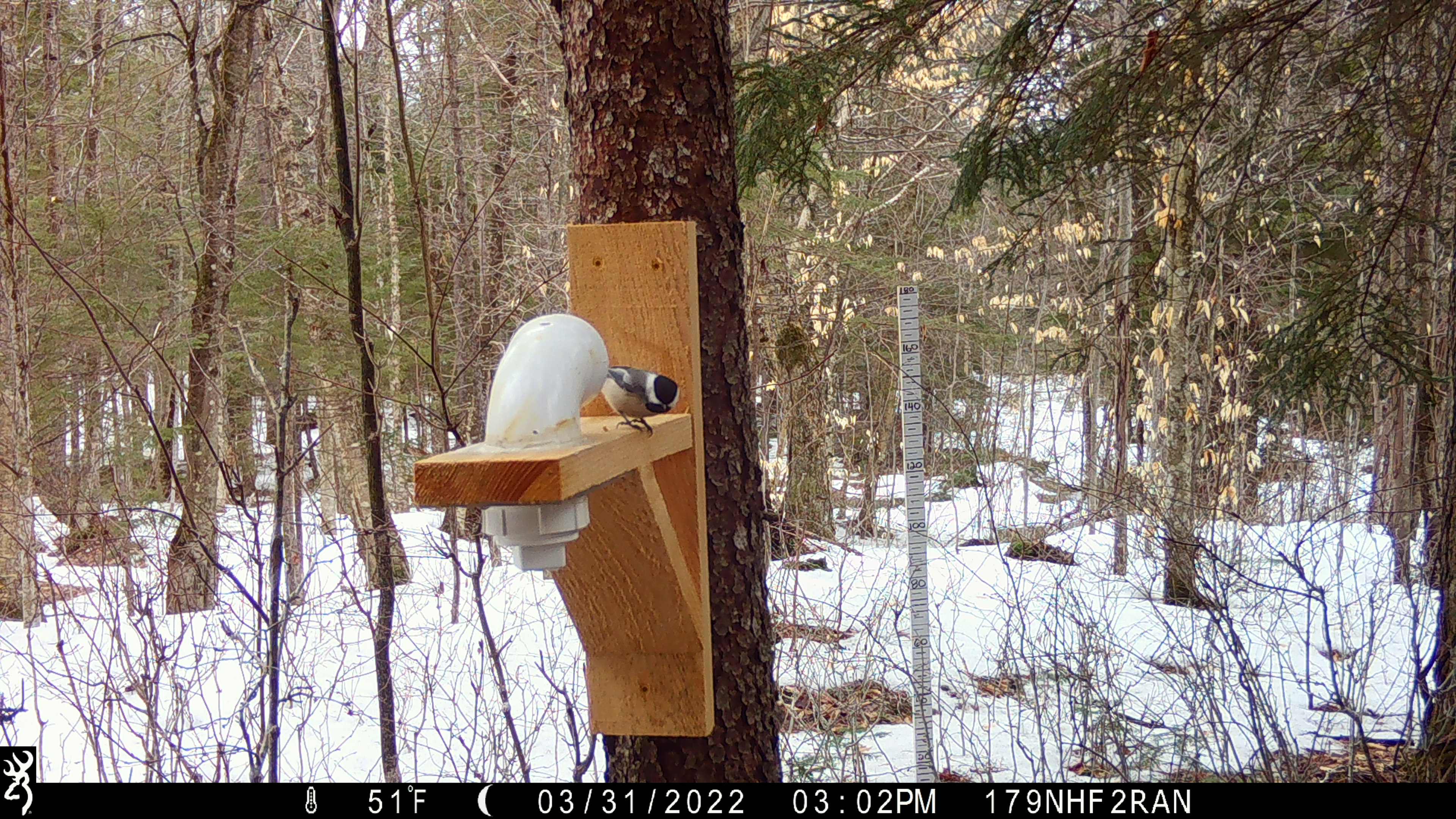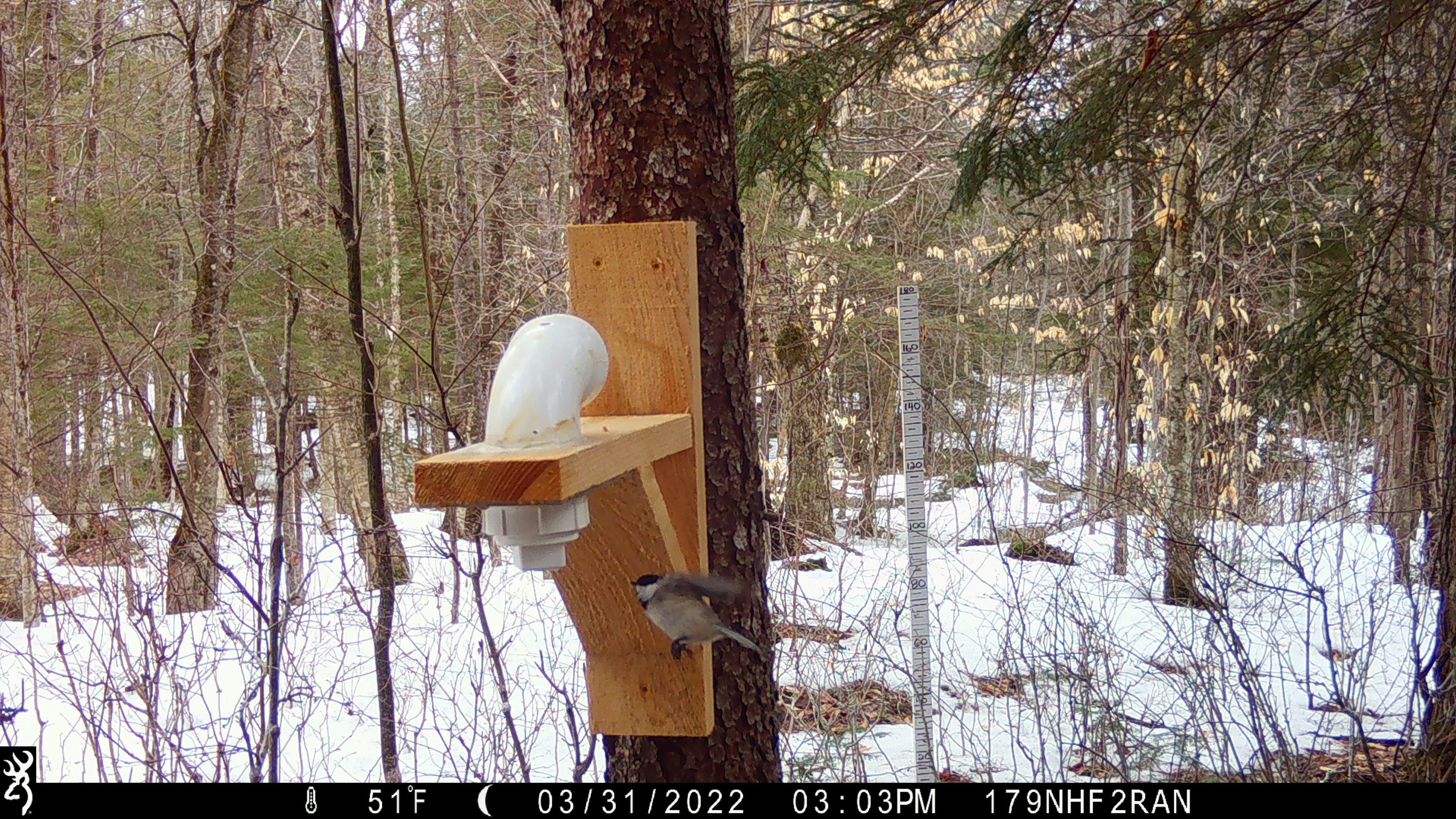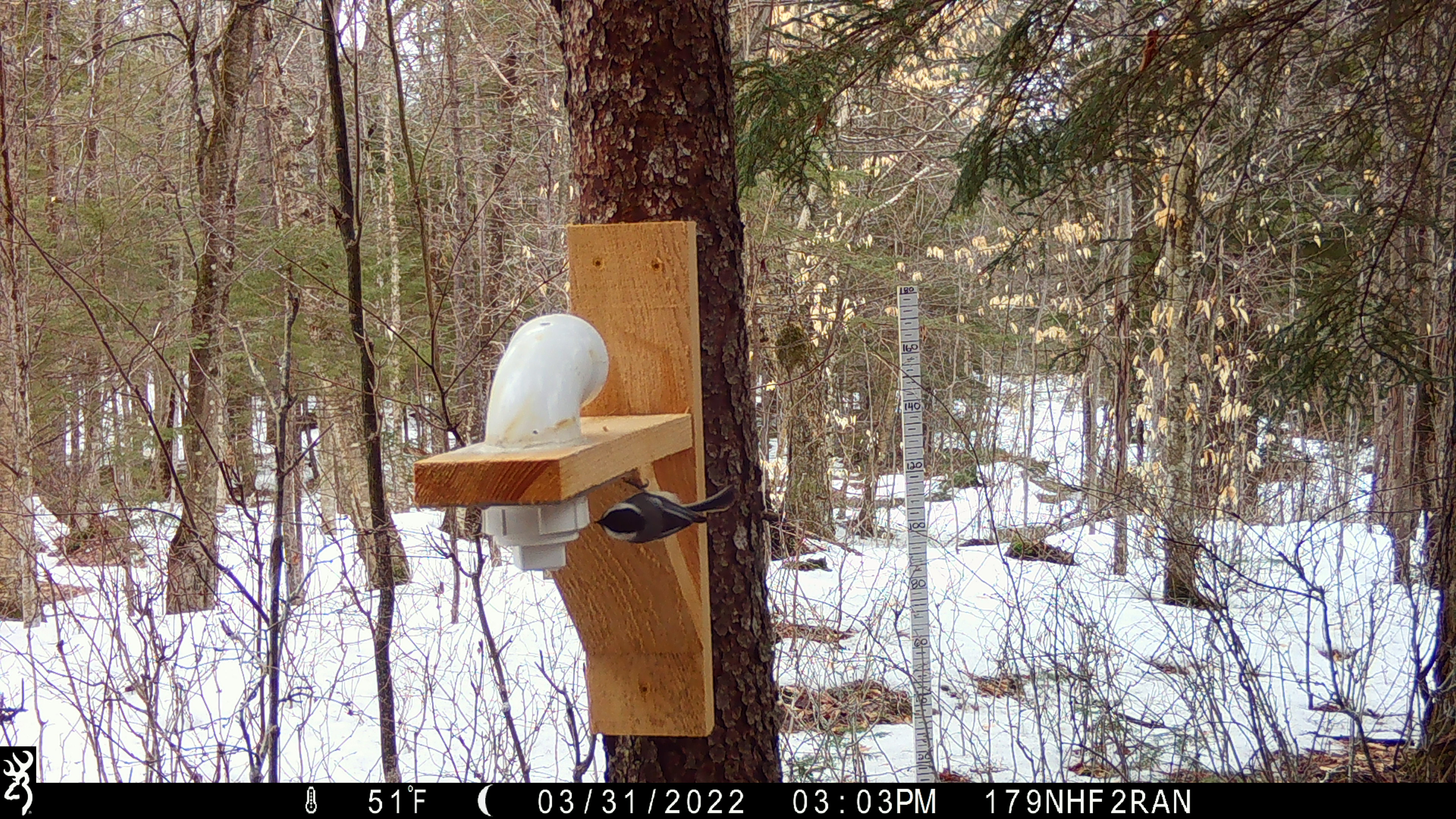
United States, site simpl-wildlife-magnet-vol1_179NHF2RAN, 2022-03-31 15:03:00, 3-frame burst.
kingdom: Animalia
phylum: Chordata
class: Aves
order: Passeriformes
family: Paridae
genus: Poecile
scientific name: Poecile atricapillus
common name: black-capped chickadee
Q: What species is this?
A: Black-capped chickadee (Poecile atricapillus).